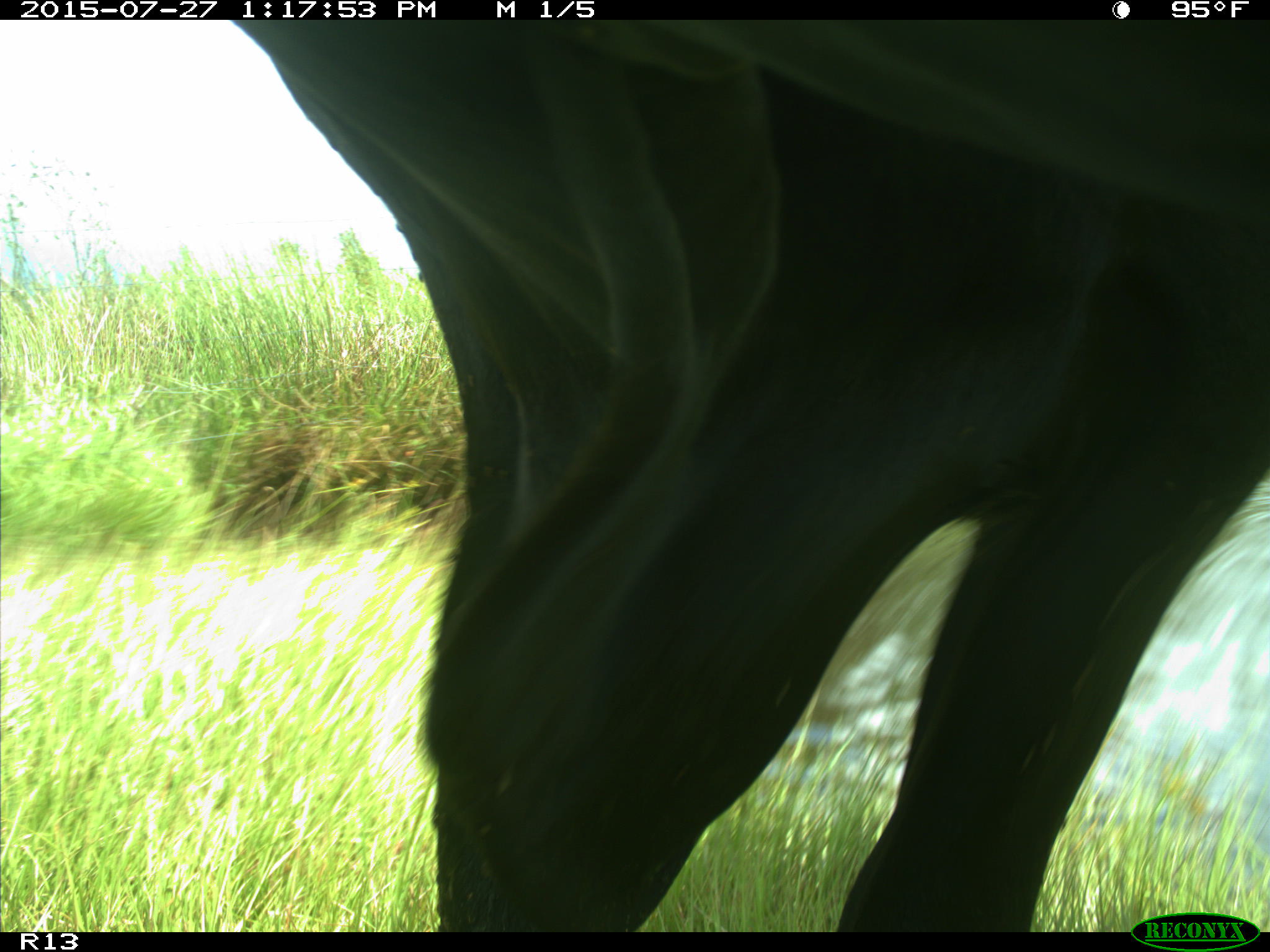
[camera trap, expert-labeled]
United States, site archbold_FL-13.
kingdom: Animalia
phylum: Chordata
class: Mammalia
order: Artiodactyla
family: Bovidae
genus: Bos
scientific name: Bos taurus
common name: domestic cow